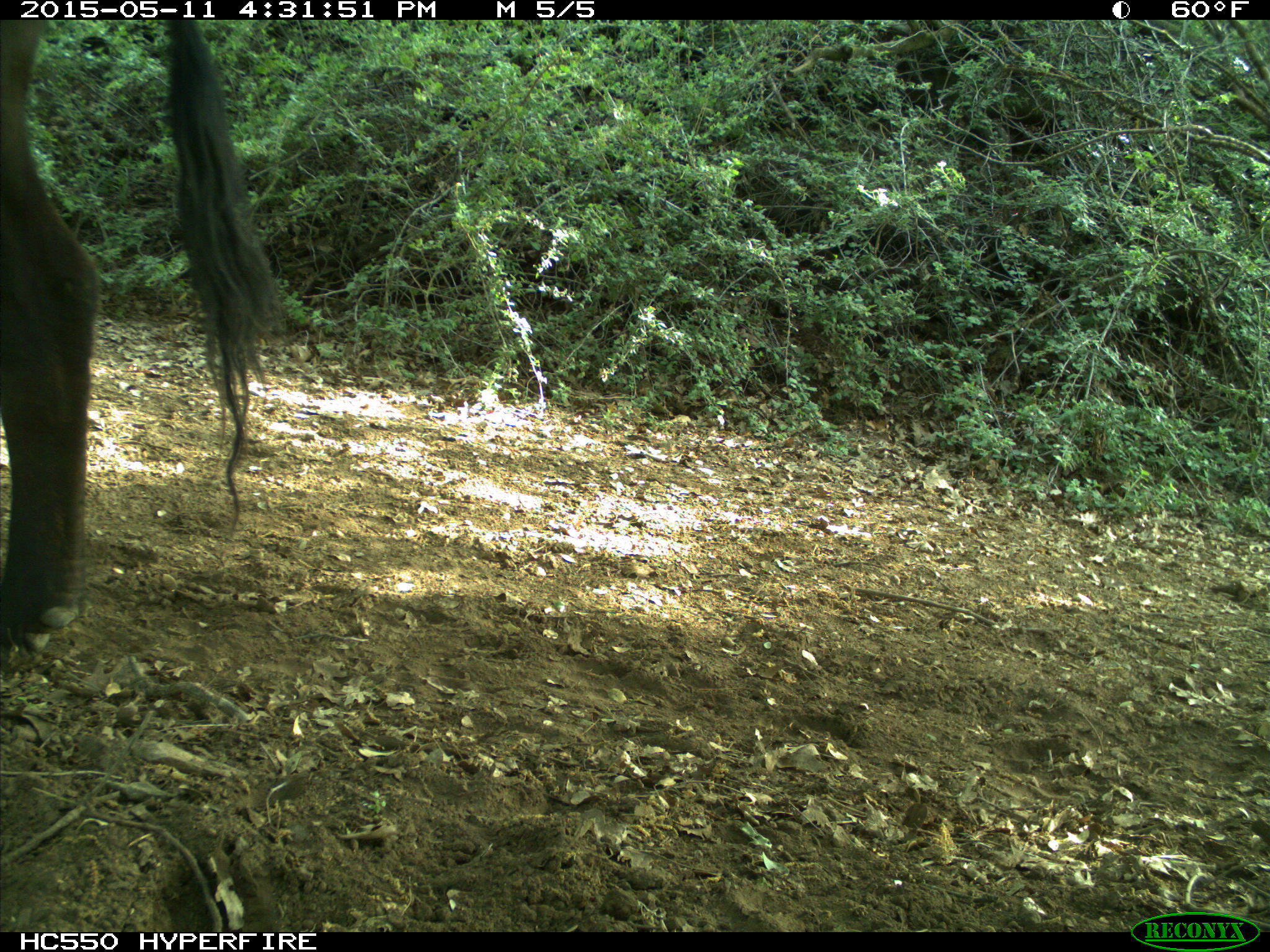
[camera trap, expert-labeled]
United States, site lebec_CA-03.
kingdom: Animalia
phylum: Chordata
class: Mammalia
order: Artiodactyla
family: Bovidae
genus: Bos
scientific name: Bos taurus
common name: domestic cow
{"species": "Bos taurus (domestic cow)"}